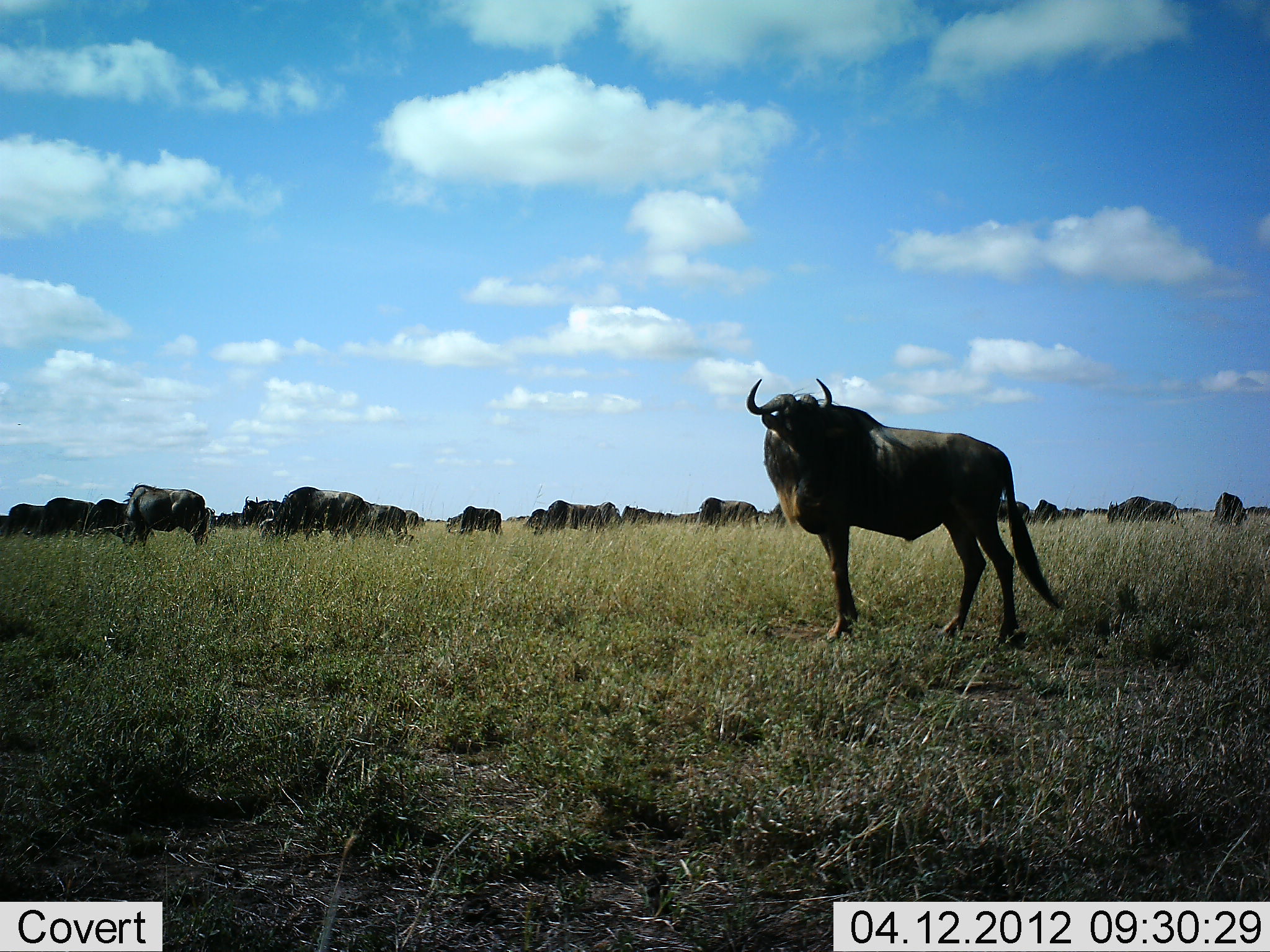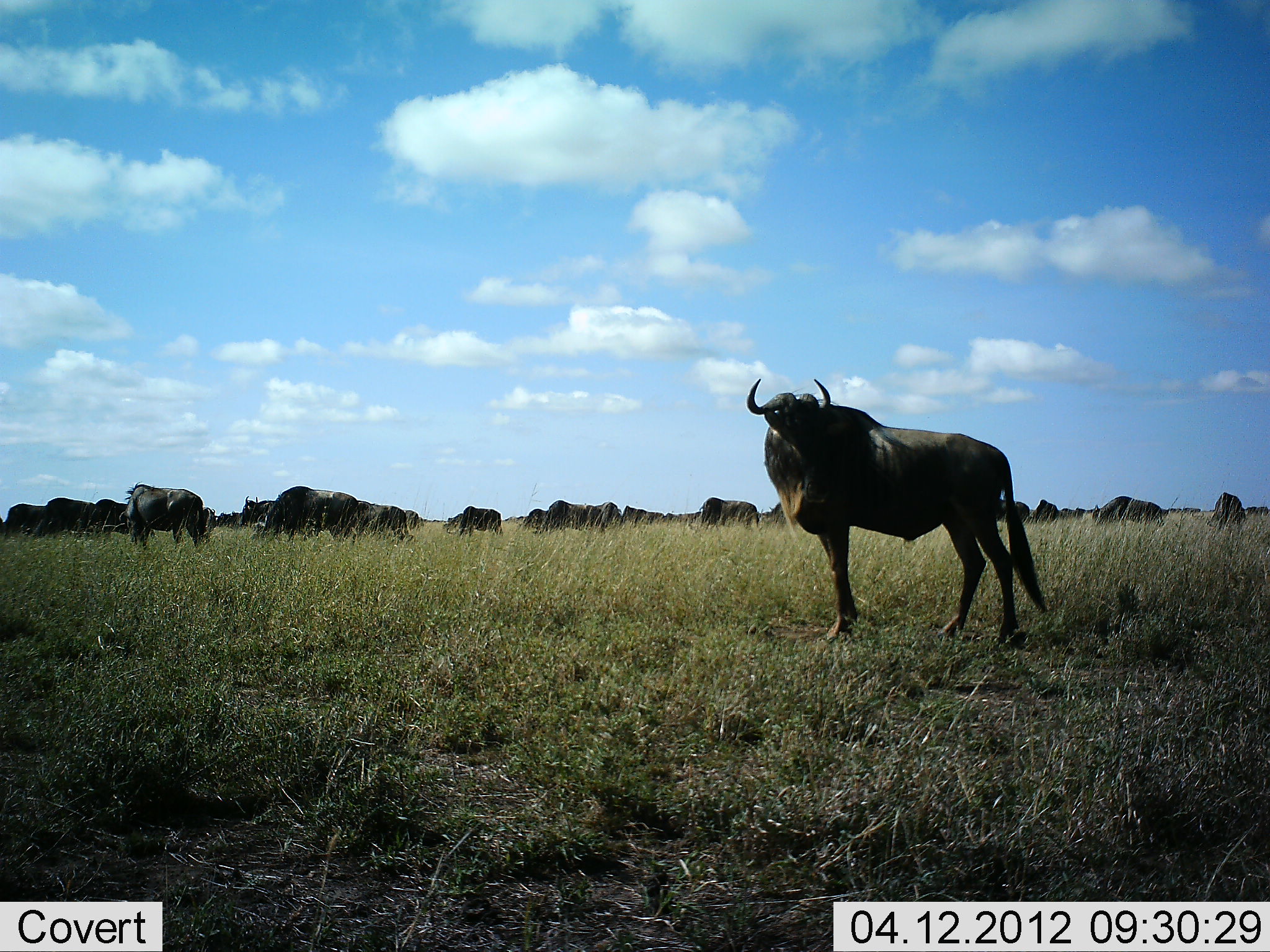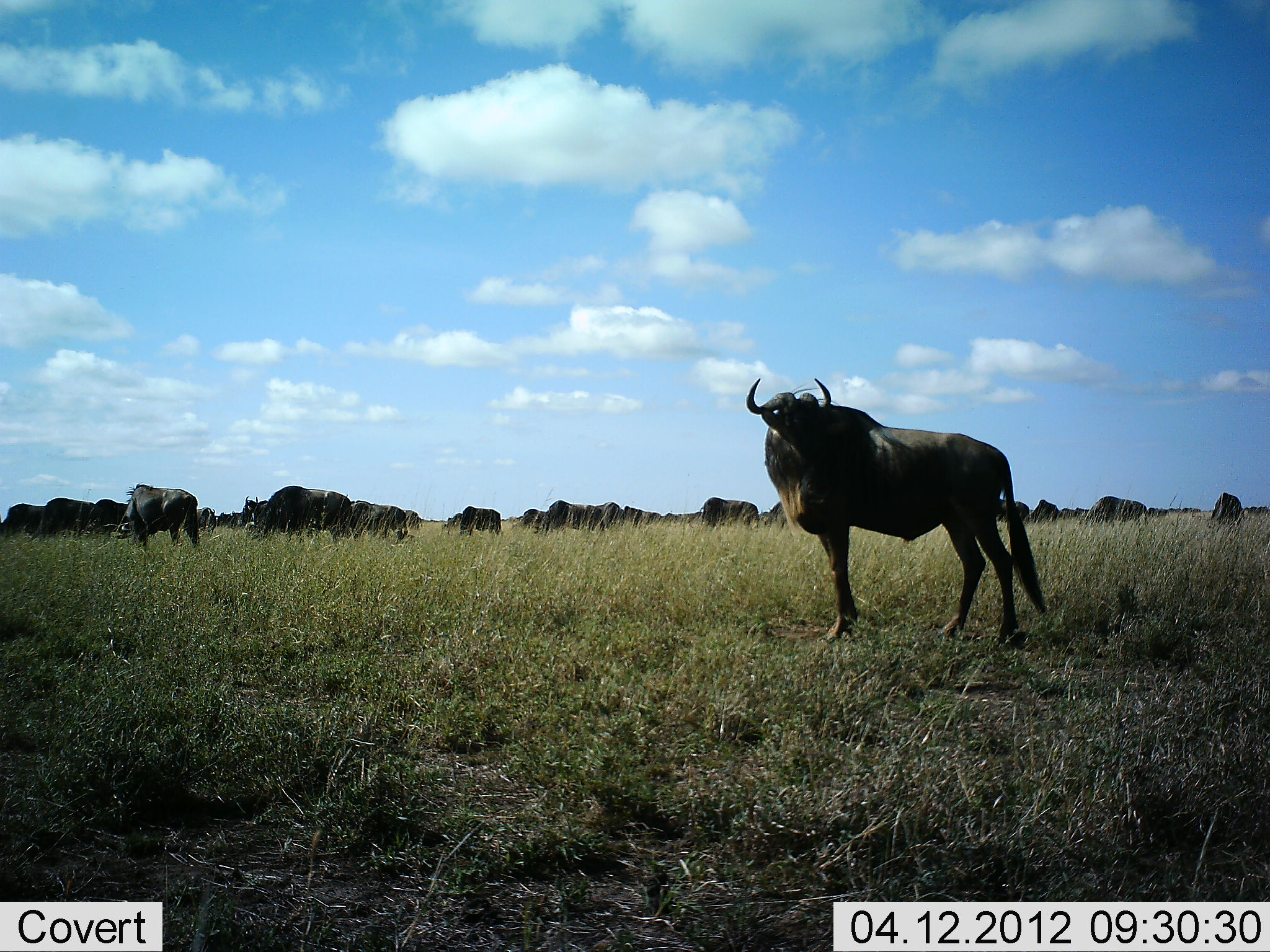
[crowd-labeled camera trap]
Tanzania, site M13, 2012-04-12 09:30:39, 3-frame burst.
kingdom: Animalia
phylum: Chordata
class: Mammalia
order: Artiodactyla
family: Bovidae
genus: Connochaetes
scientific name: Connochaetes taurinus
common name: blue wildebeest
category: wildebeest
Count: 11-50.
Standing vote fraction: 76%.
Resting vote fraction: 0%.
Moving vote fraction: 18%.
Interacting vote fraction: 0%.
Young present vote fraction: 0%.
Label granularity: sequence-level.